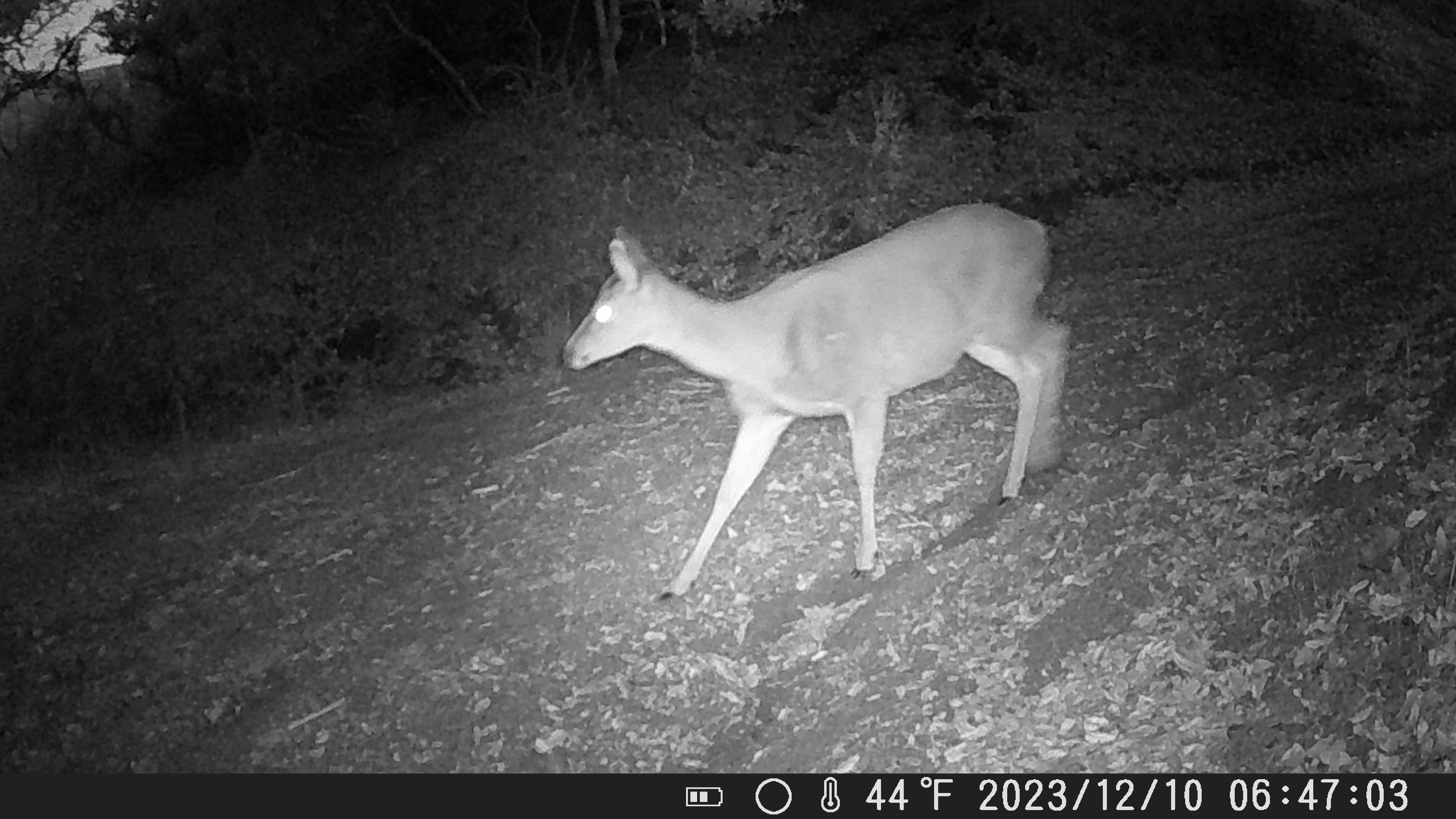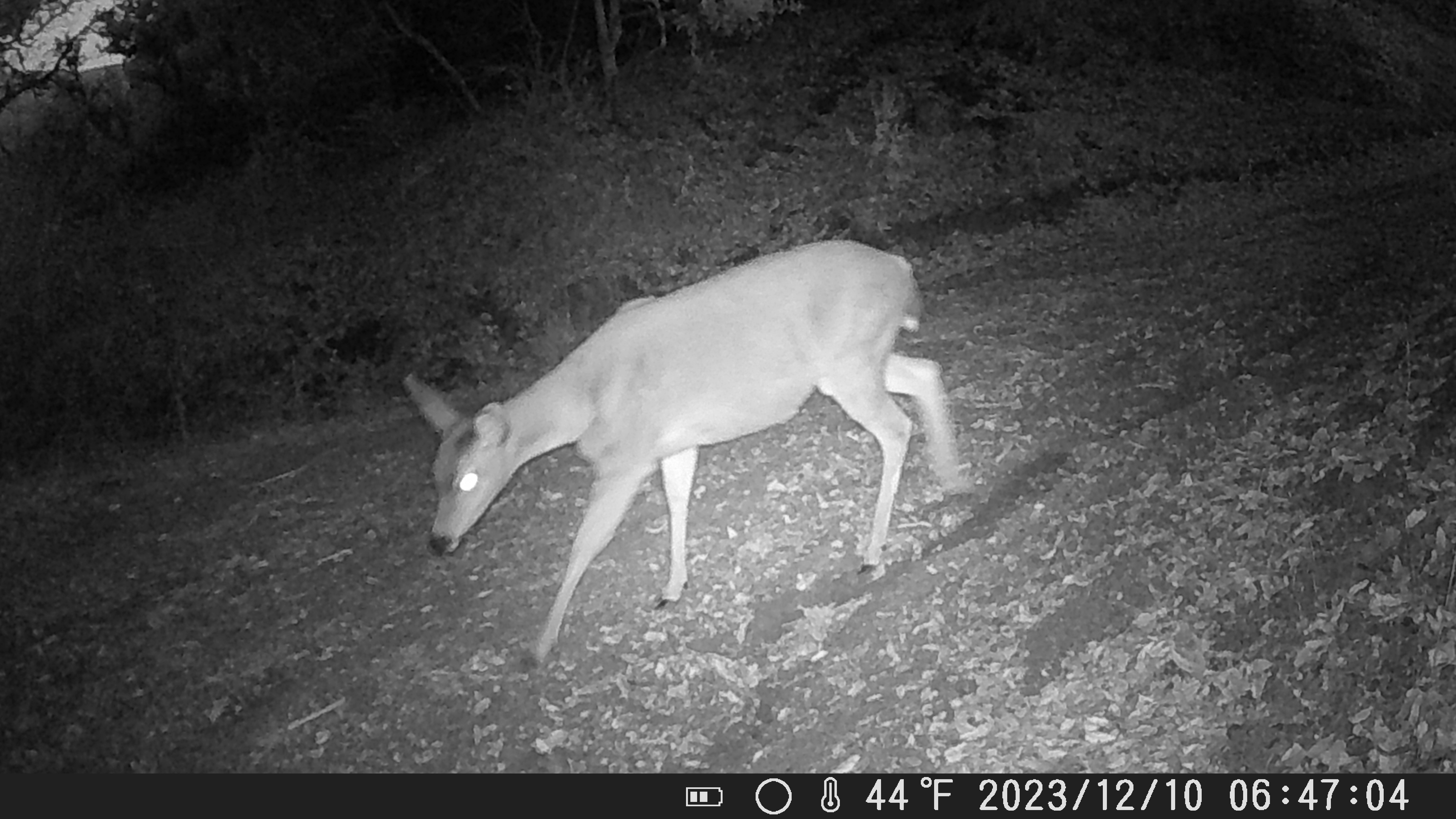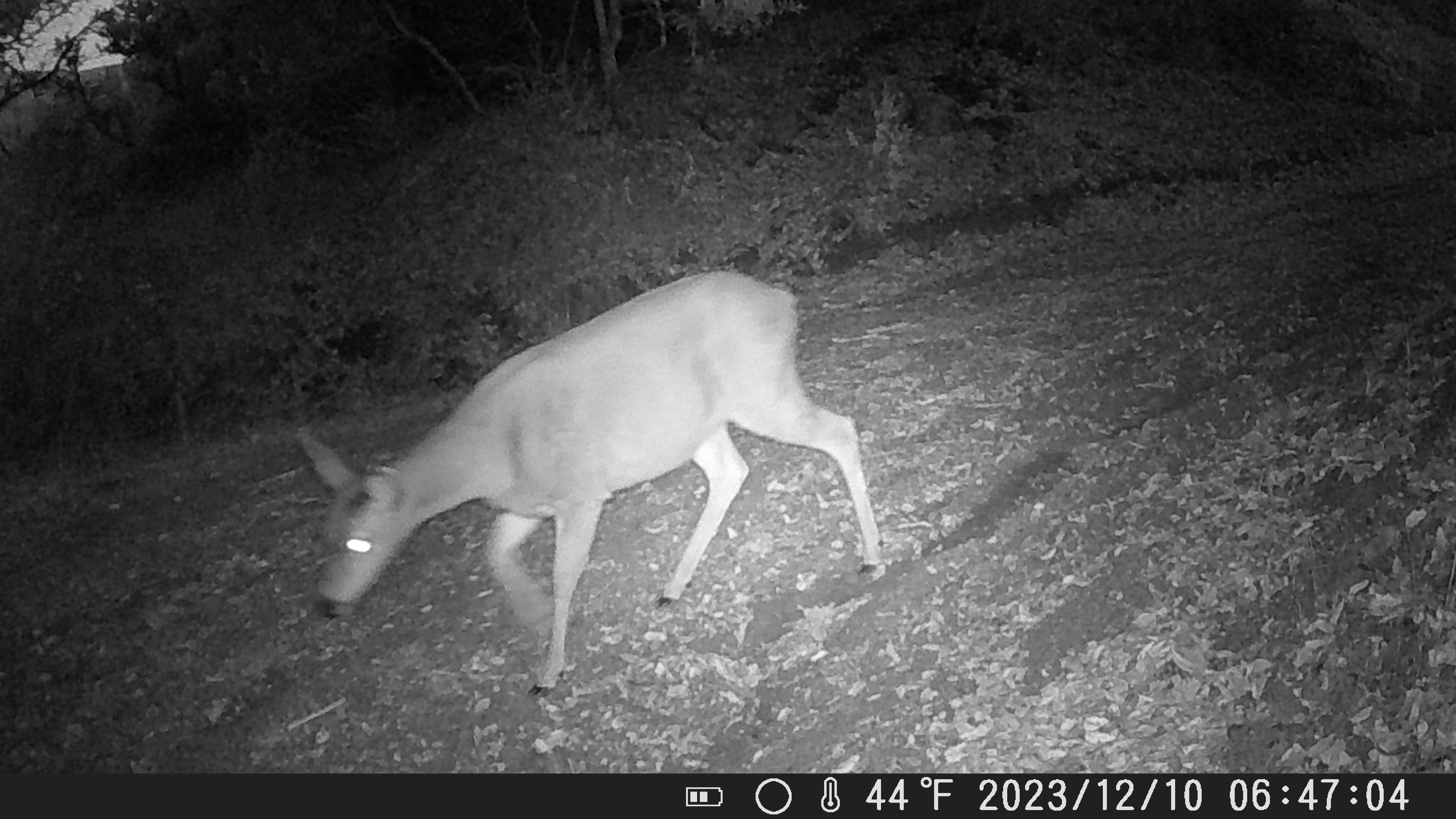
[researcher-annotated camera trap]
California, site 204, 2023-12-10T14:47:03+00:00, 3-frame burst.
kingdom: Animalia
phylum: Chordata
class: Mammalia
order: Artiodactyla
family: Cervidae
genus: Odocoileus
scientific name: Odocoileus hemionus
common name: mule deer